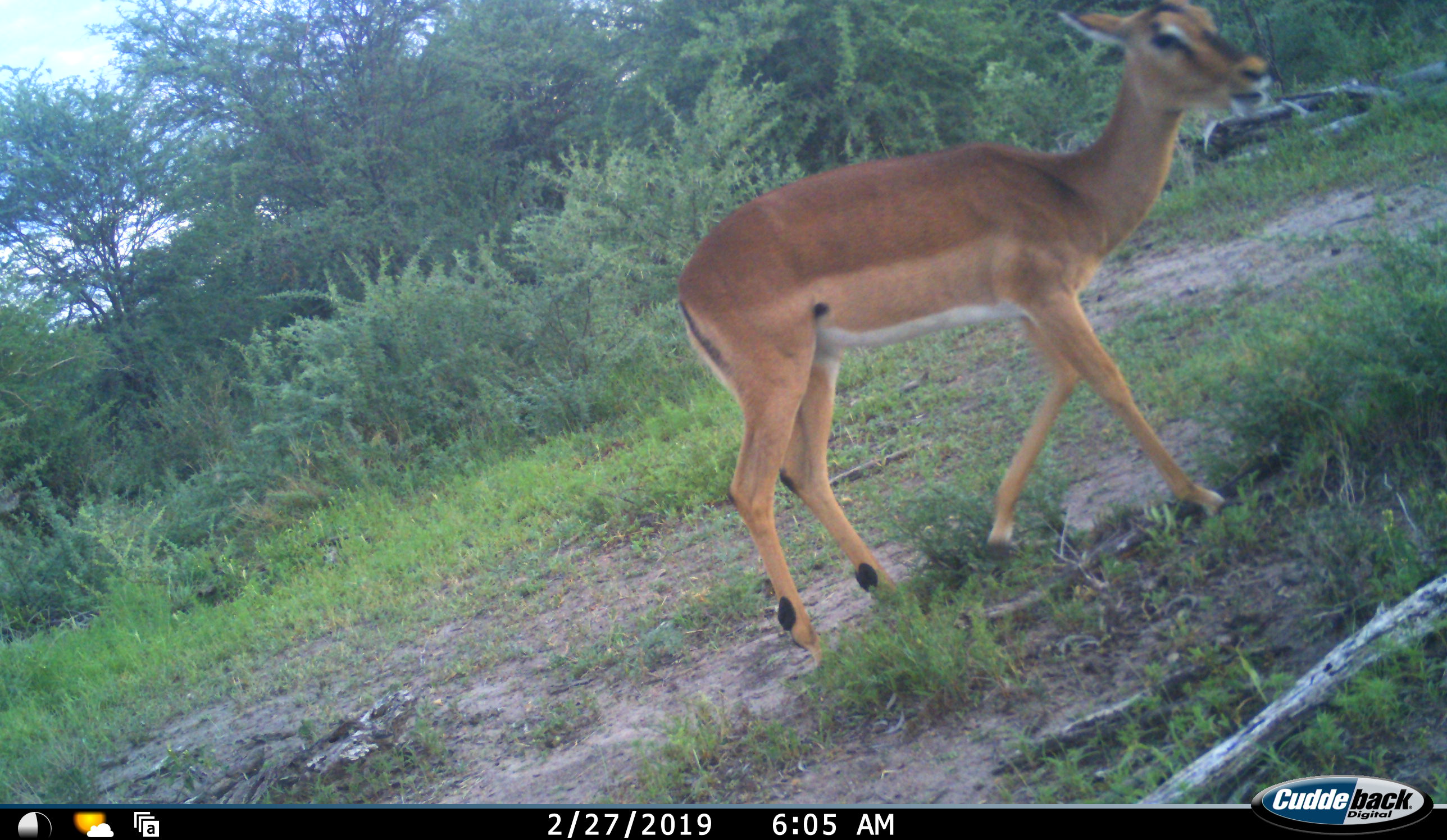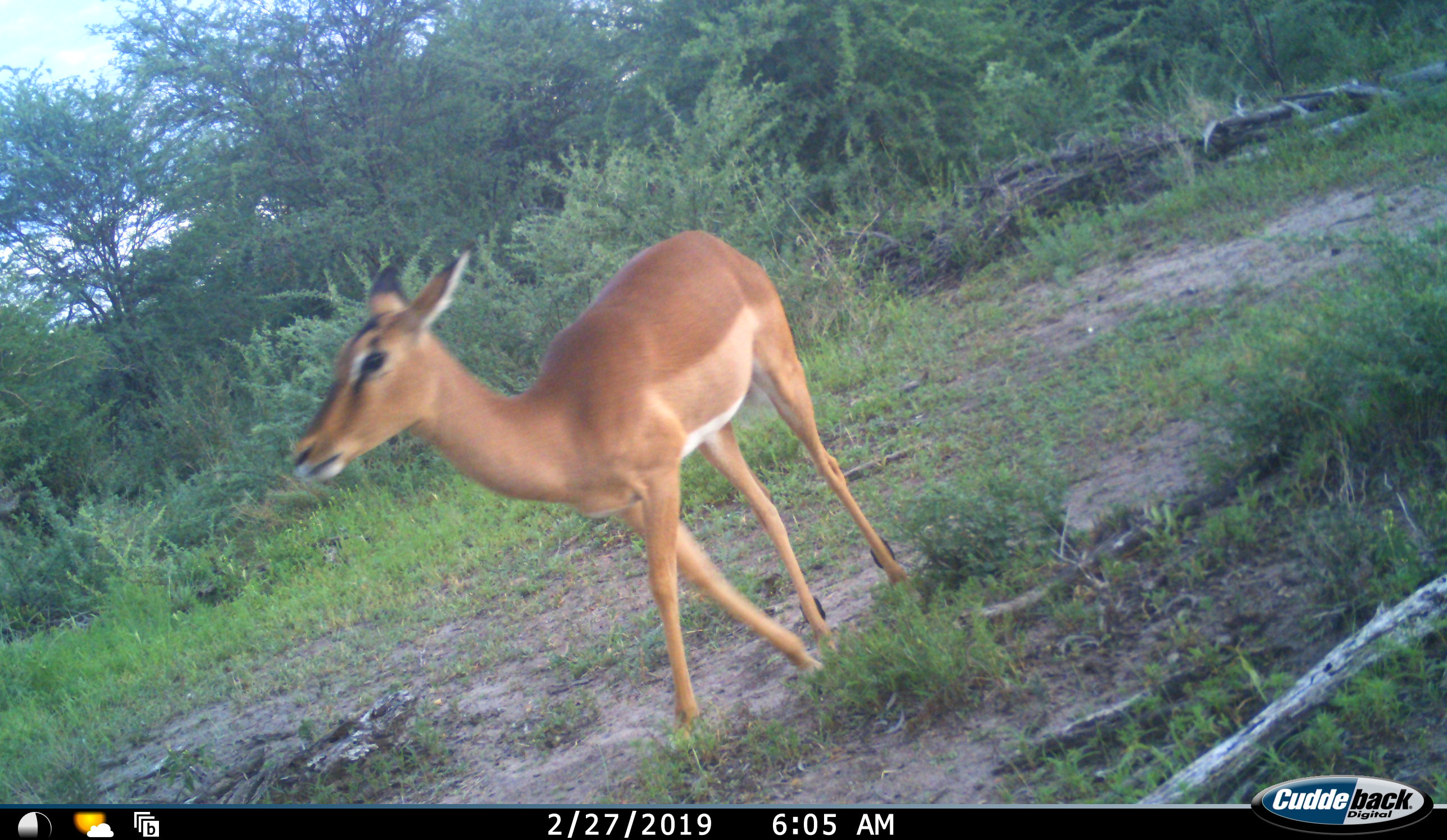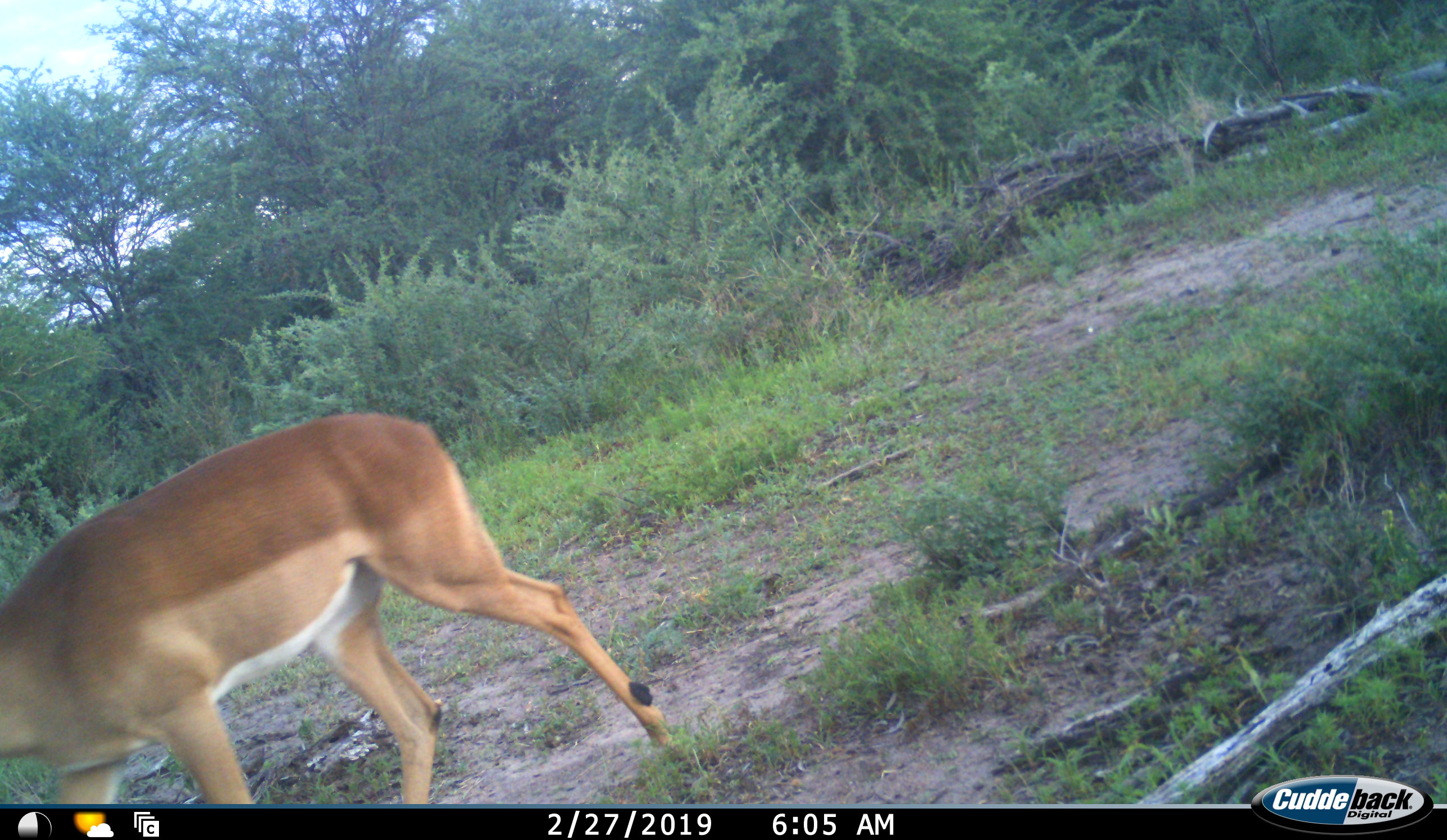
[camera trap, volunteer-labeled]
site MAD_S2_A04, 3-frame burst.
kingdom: Animalia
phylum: Chordata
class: Mammalia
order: Artiodactyla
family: Bovidae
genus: Aepyceros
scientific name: Aepyceros melampus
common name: impala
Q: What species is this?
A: Impala (Aepyceros melampus).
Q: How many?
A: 1.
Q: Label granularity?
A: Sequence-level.